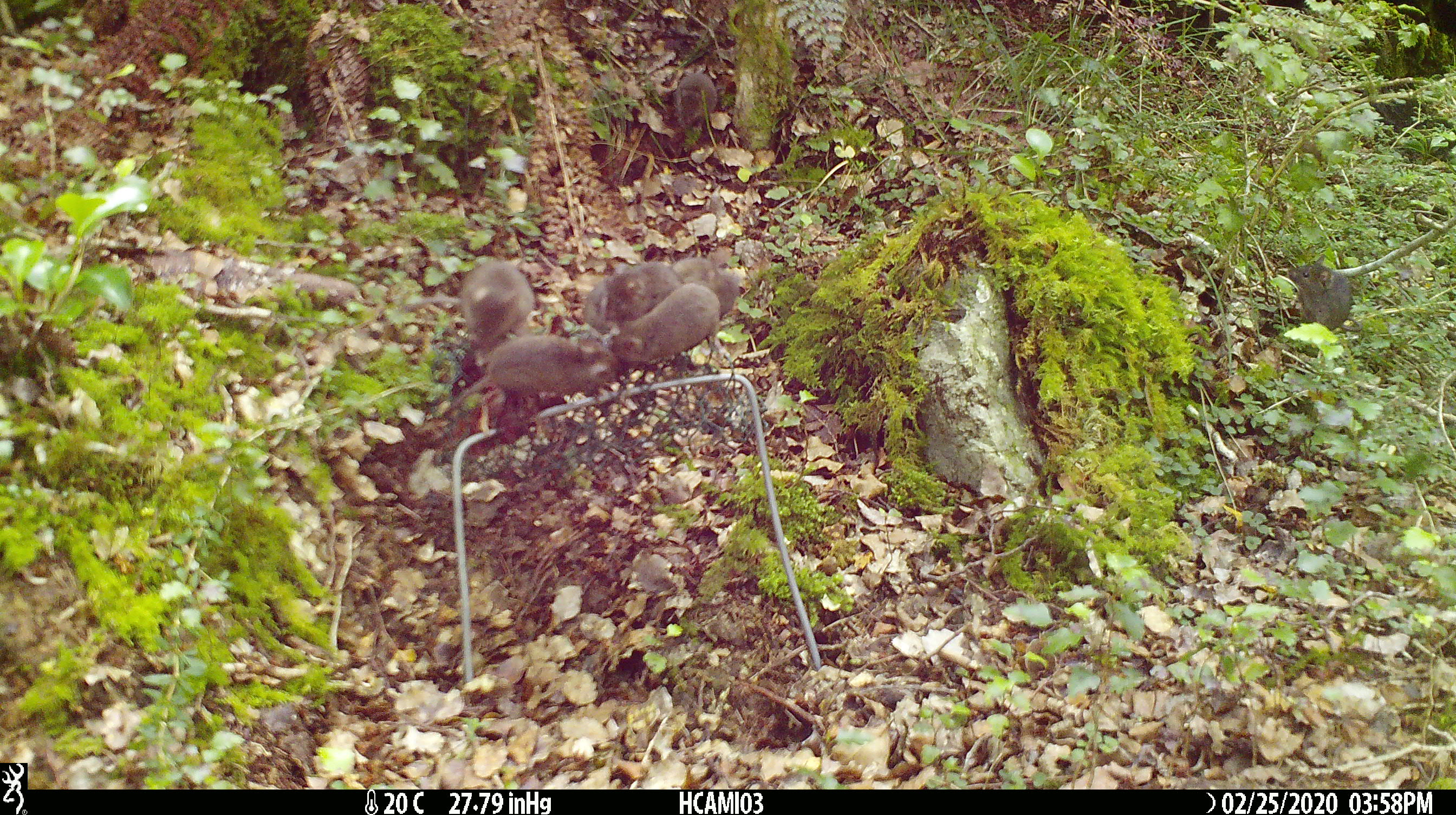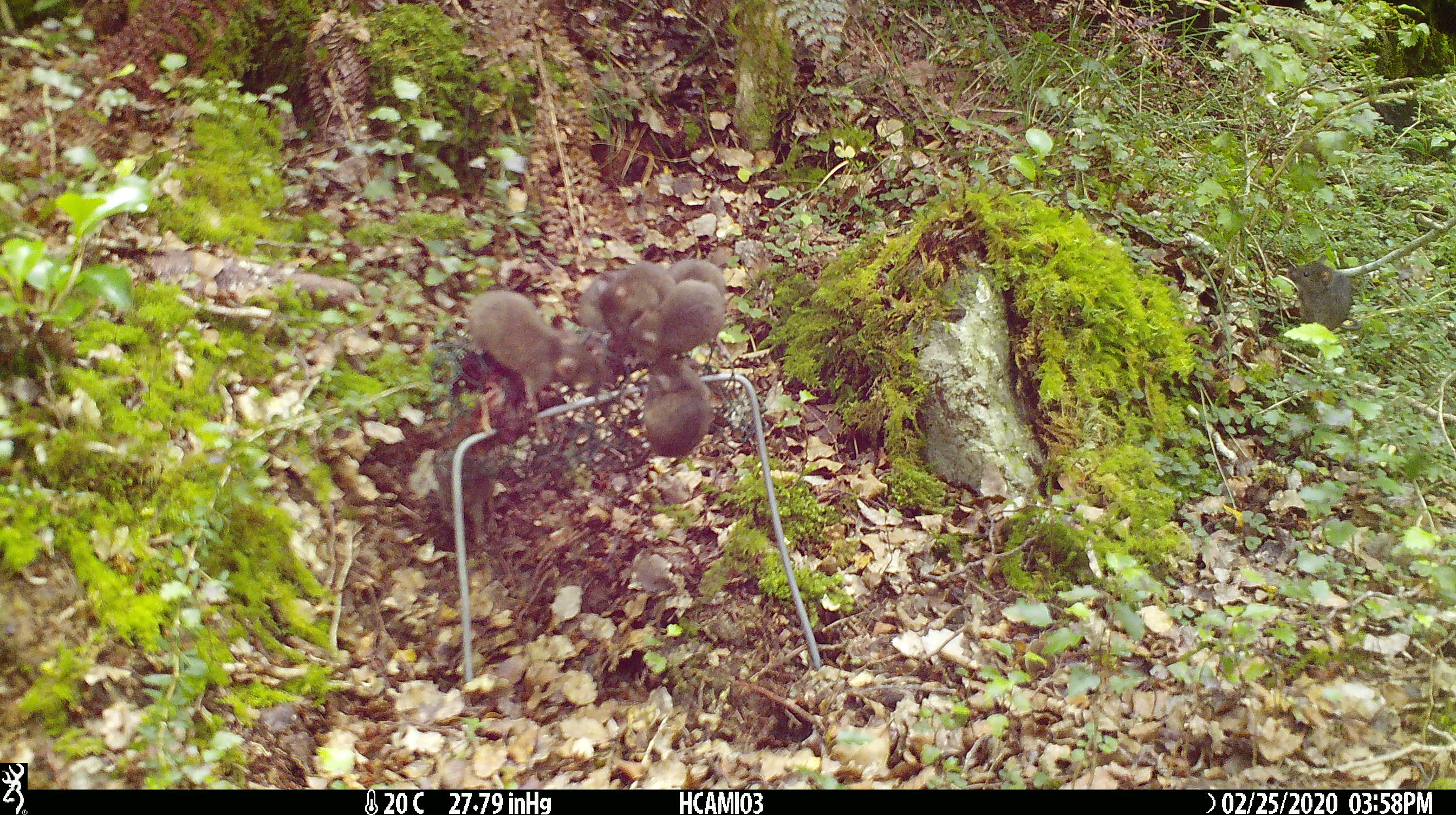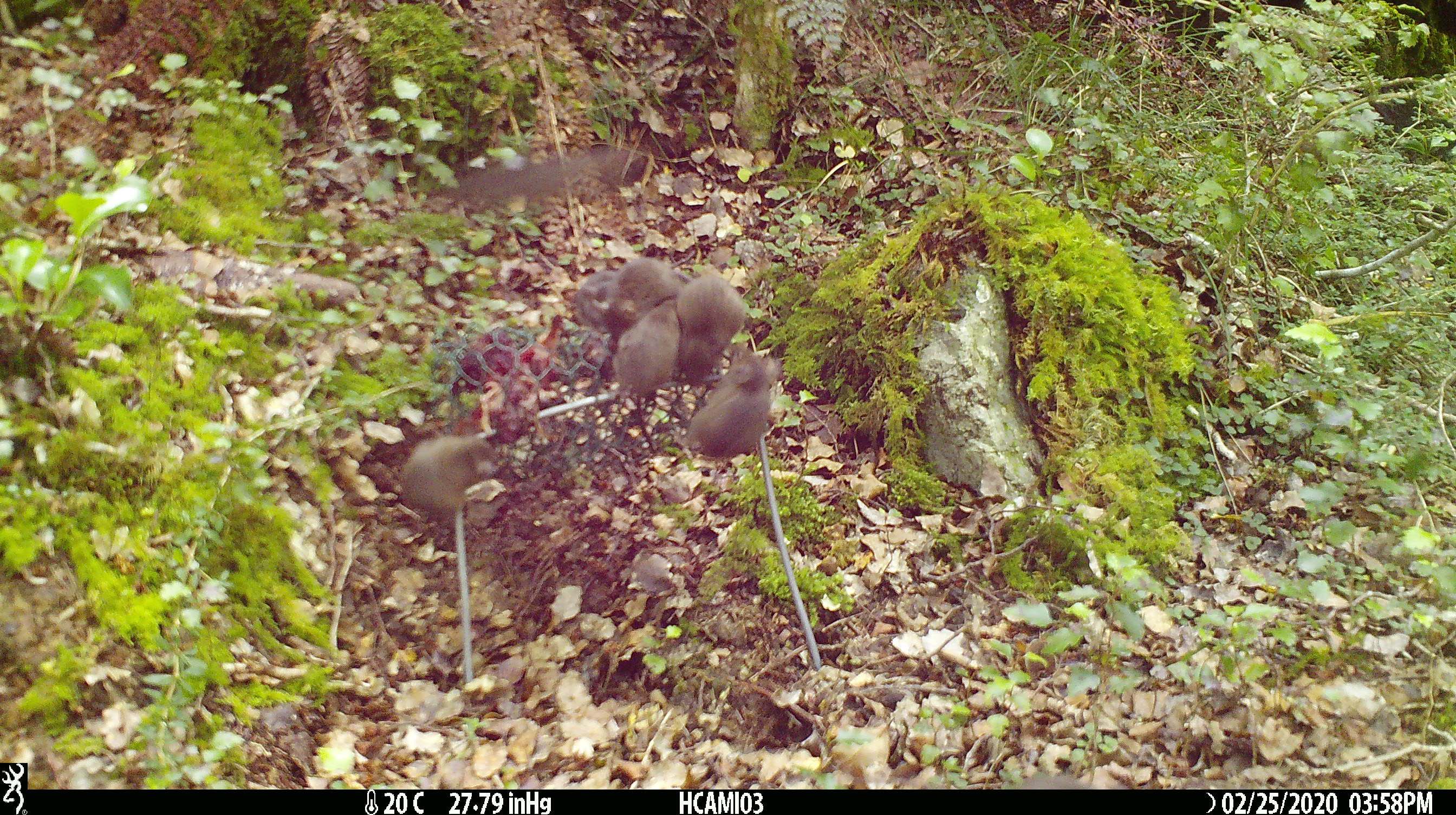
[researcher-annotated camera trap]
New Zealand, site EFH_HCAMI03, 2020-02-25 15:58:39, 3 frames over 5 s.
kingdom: Animalia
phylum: Chordata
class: Mammalia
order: Rodentia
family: Muridae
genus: Mus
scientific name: Mus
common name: mouse